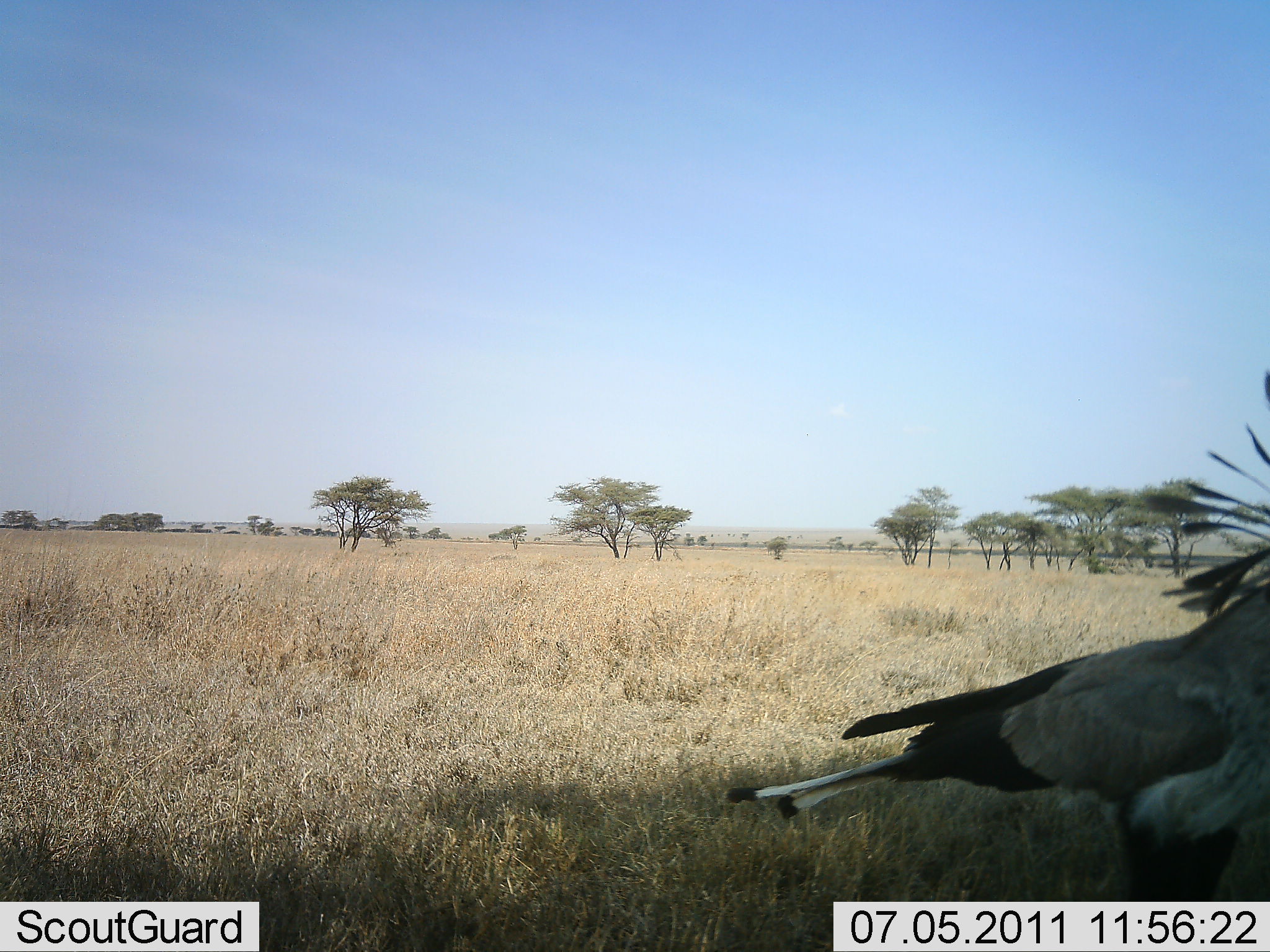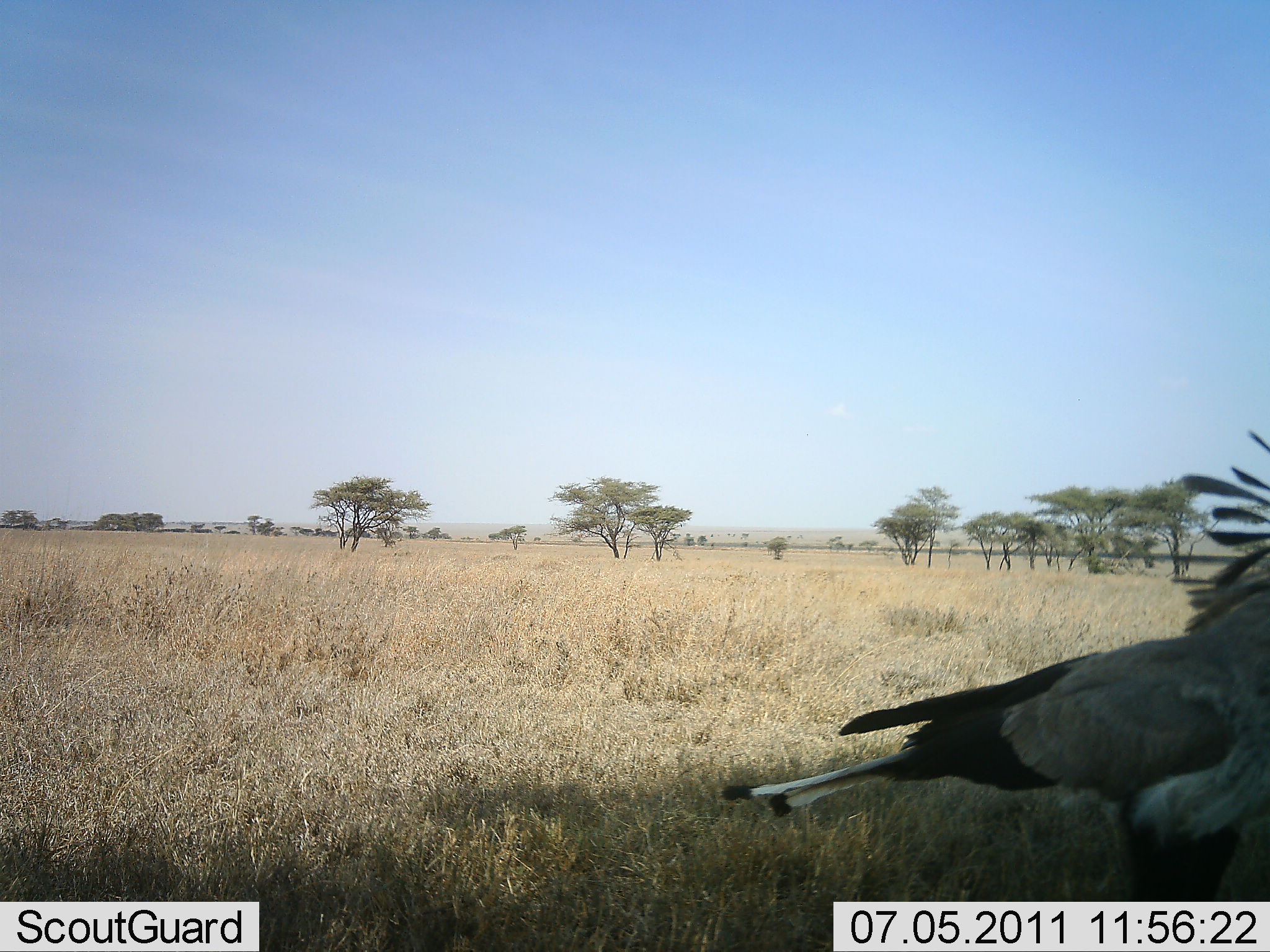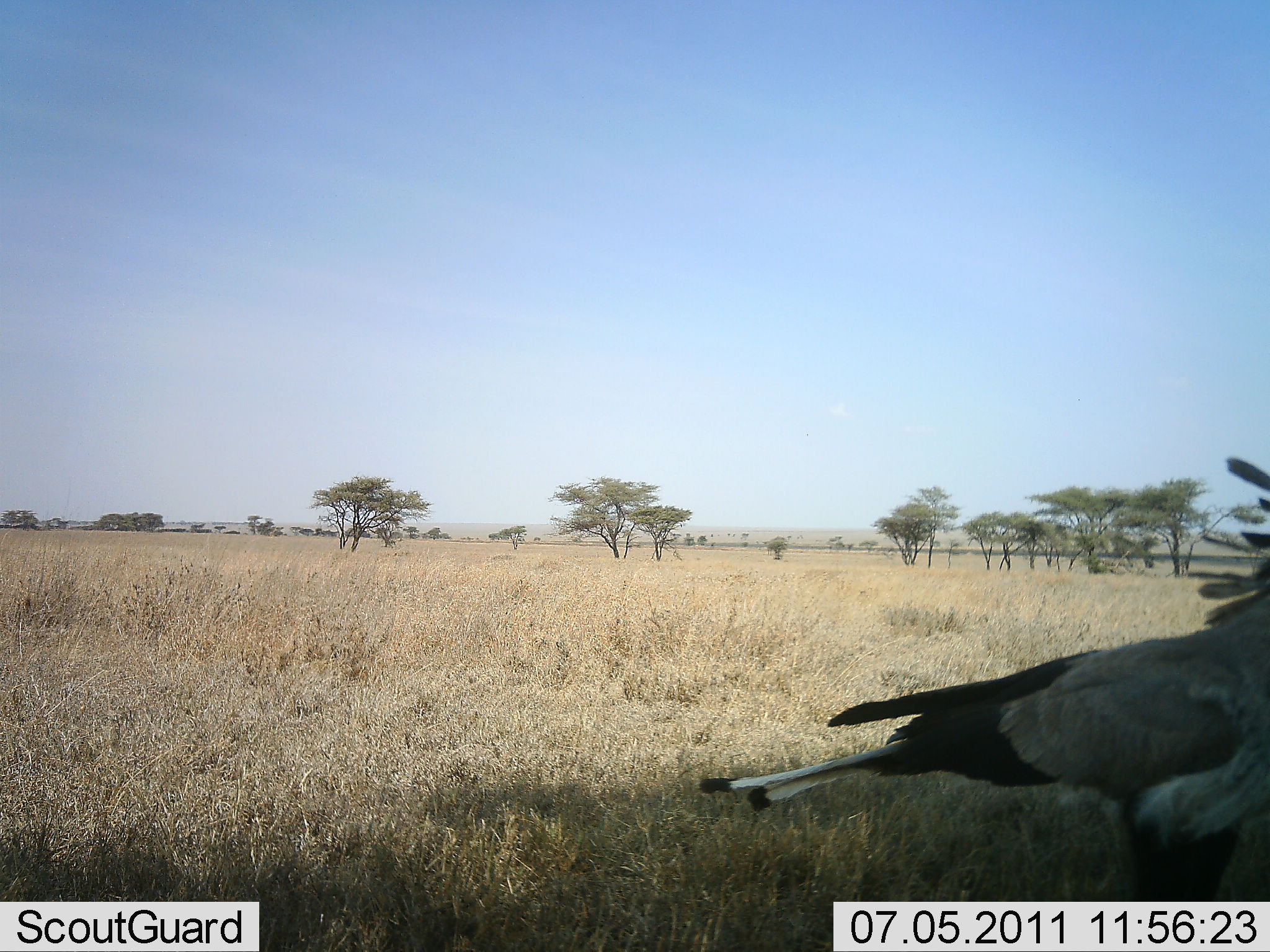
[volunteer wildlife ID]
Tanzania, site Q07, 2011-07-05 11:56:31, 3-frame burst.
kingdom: Animalia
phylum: Chordata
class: Aves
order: Accipitriformes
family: Sagittariidae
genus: Sagittarius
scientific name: Sagittarius serpentarius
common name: secretary bird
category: secretarybird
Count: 1.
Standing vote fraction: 91%.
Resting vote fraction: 0%.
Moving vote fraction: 9%.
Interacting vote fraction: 0%.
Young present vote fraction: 0%.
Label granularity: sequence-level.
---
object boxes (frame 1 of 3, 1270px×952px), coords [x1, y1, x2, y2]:
animal: [727, 372, 1270, 902]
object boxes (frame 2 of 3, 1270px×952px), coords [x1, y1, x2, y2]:
animal: [719, 424, 1270, 902]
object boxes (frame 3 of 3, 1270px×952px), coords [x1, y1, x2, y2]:
animal: [697, 452, 1270, 902]